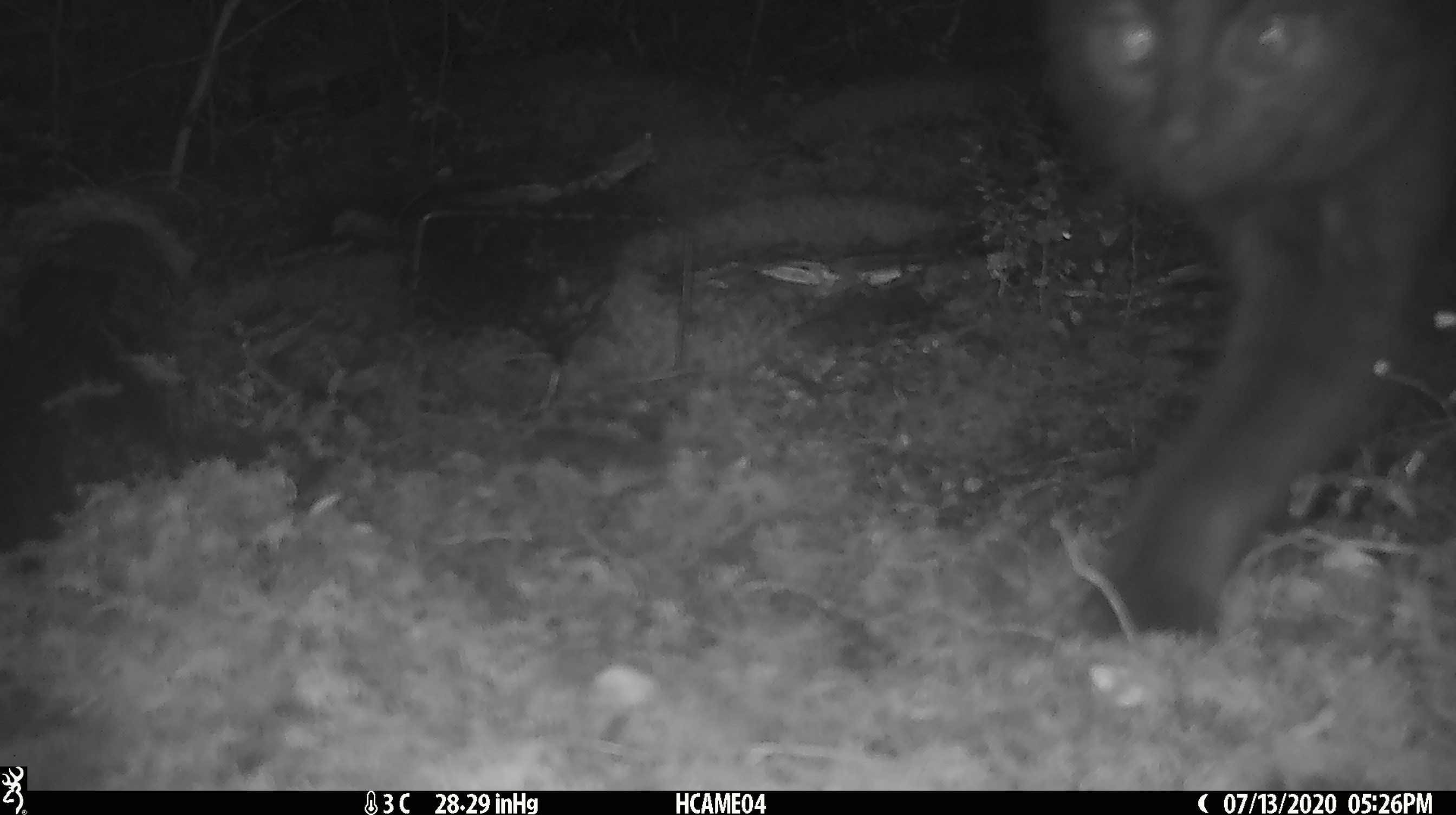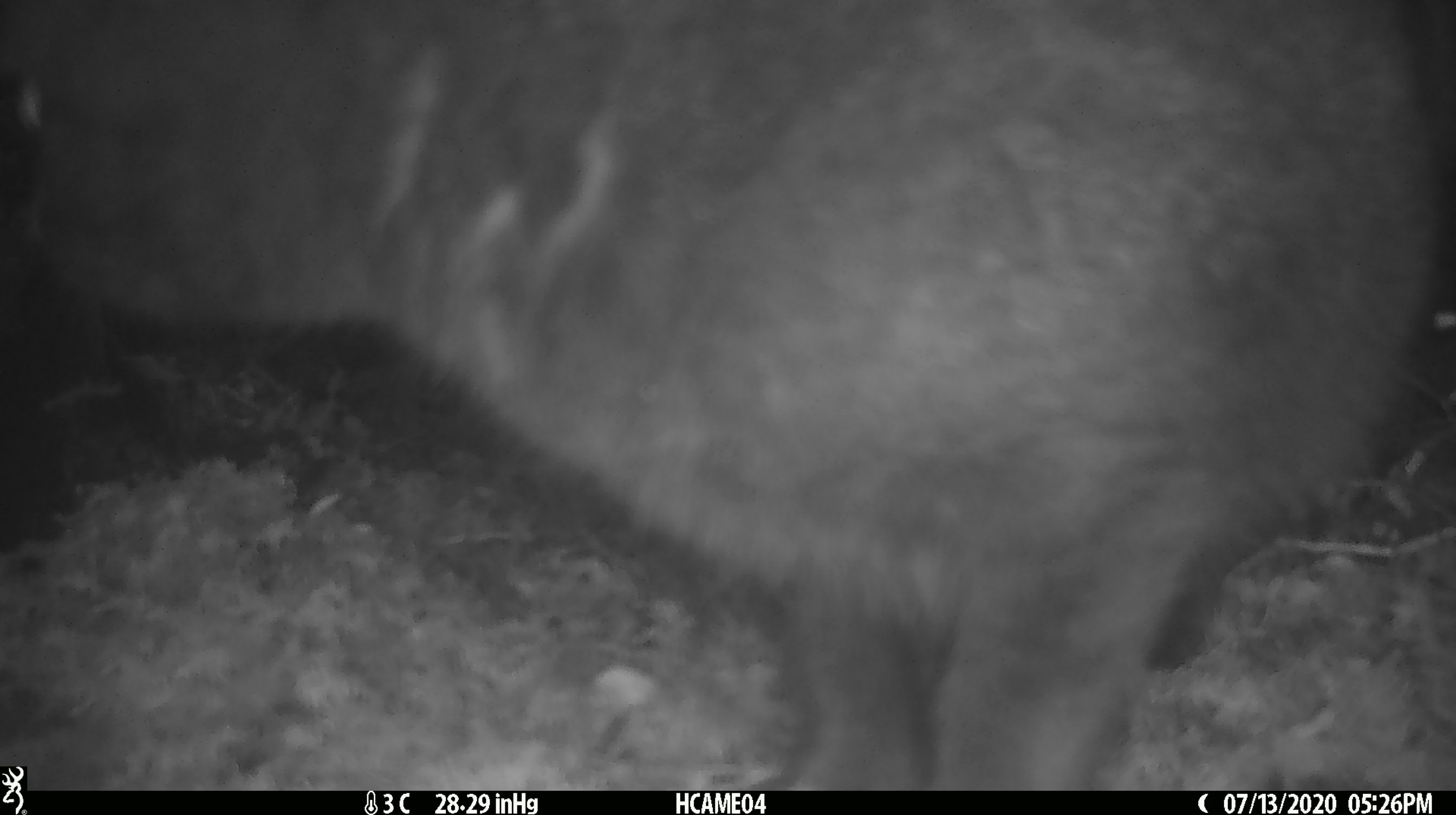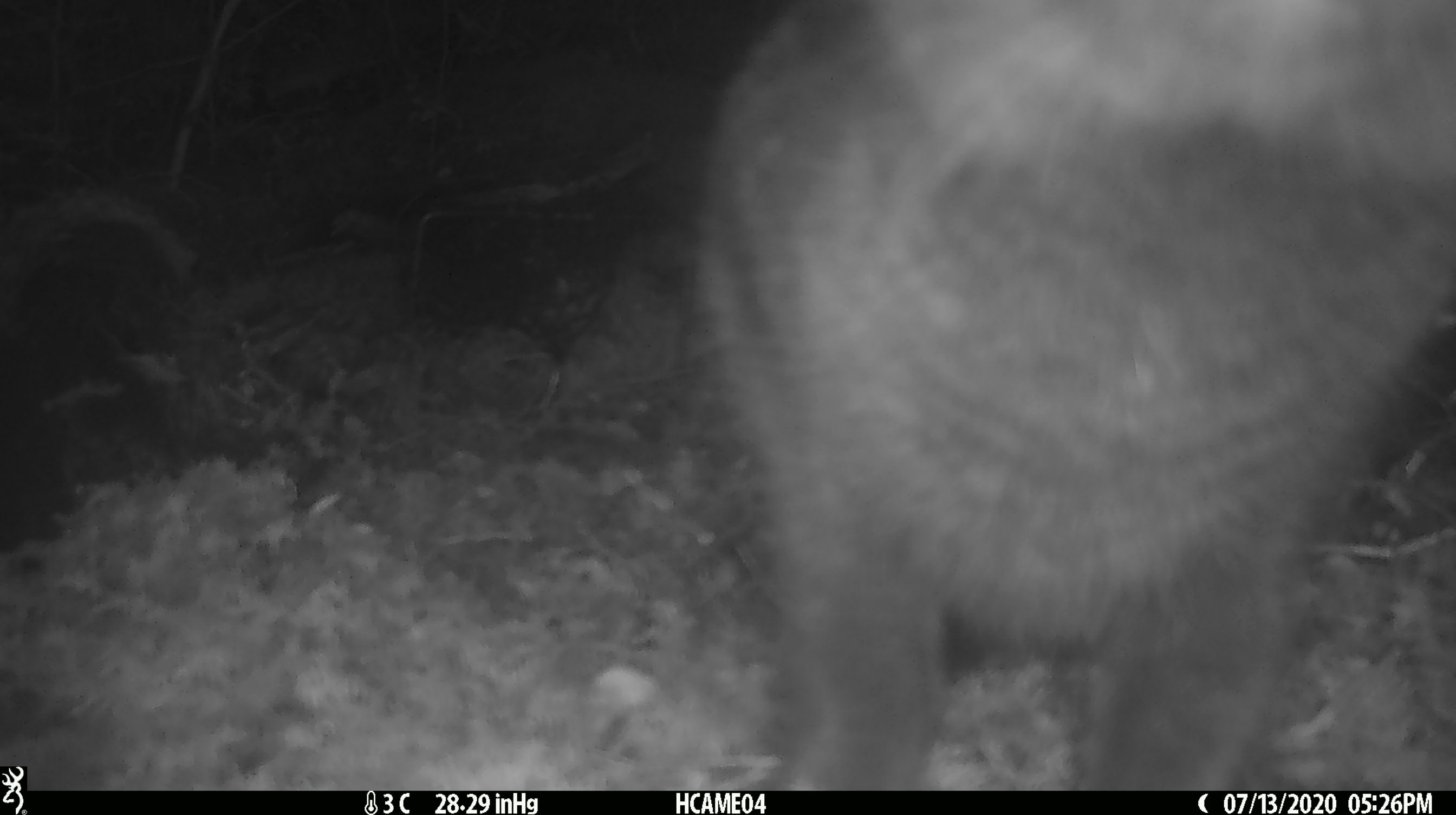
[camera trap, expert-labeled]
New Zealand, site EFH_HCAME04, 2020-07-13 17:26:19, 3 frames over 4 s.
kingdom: Animalia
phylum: Chordata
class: Mammalia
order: Carnivora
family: Felidae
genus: Felis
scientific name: Felis catus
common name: domestic cat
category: cat